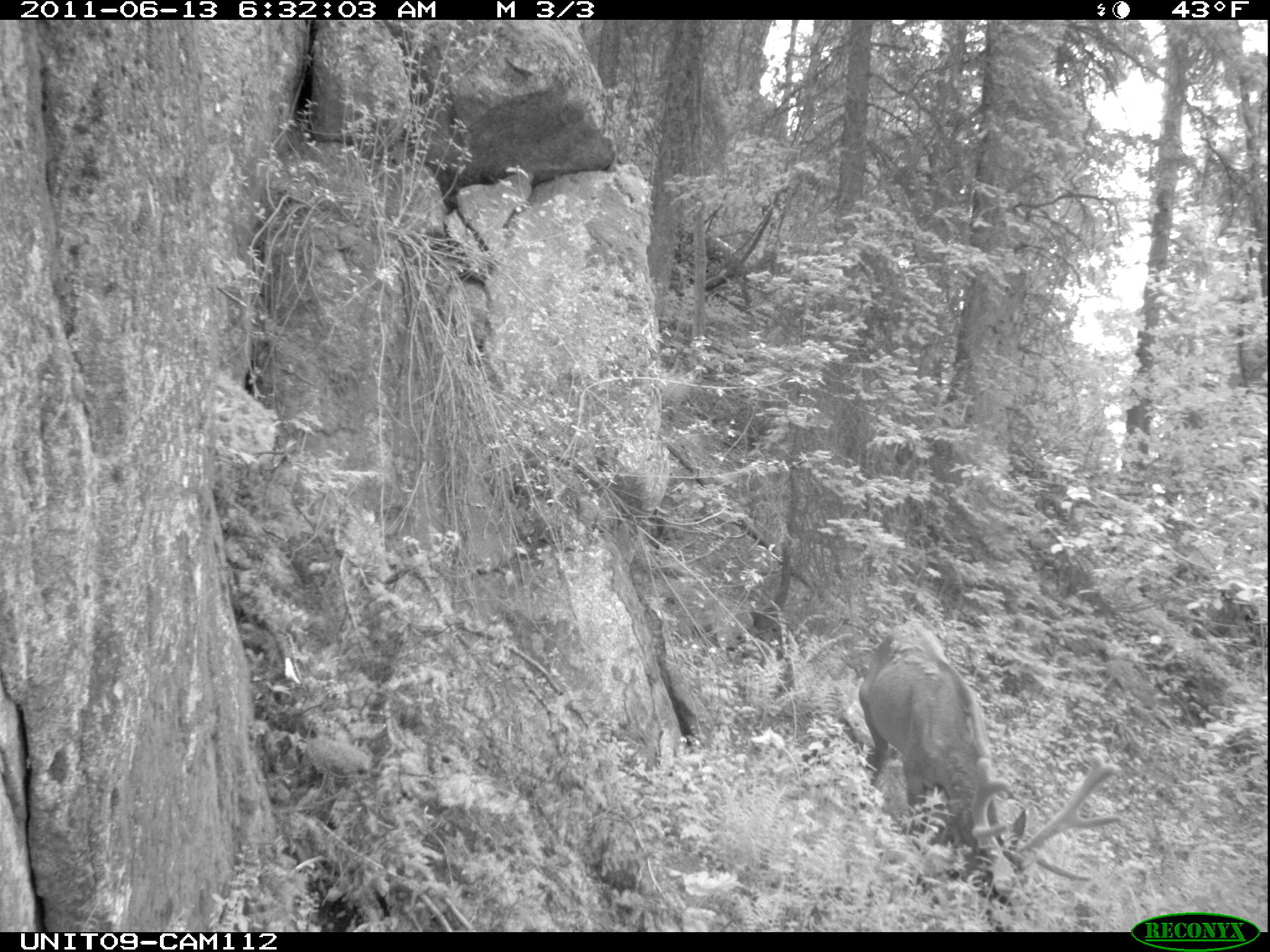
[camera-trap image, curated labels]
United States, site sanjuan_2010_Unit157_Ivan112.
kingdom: Animalia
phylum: Chordata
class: Mammalia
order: Artiodactyla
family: Cervidae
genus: Cervus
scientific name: Cervus elaphus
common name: red deer